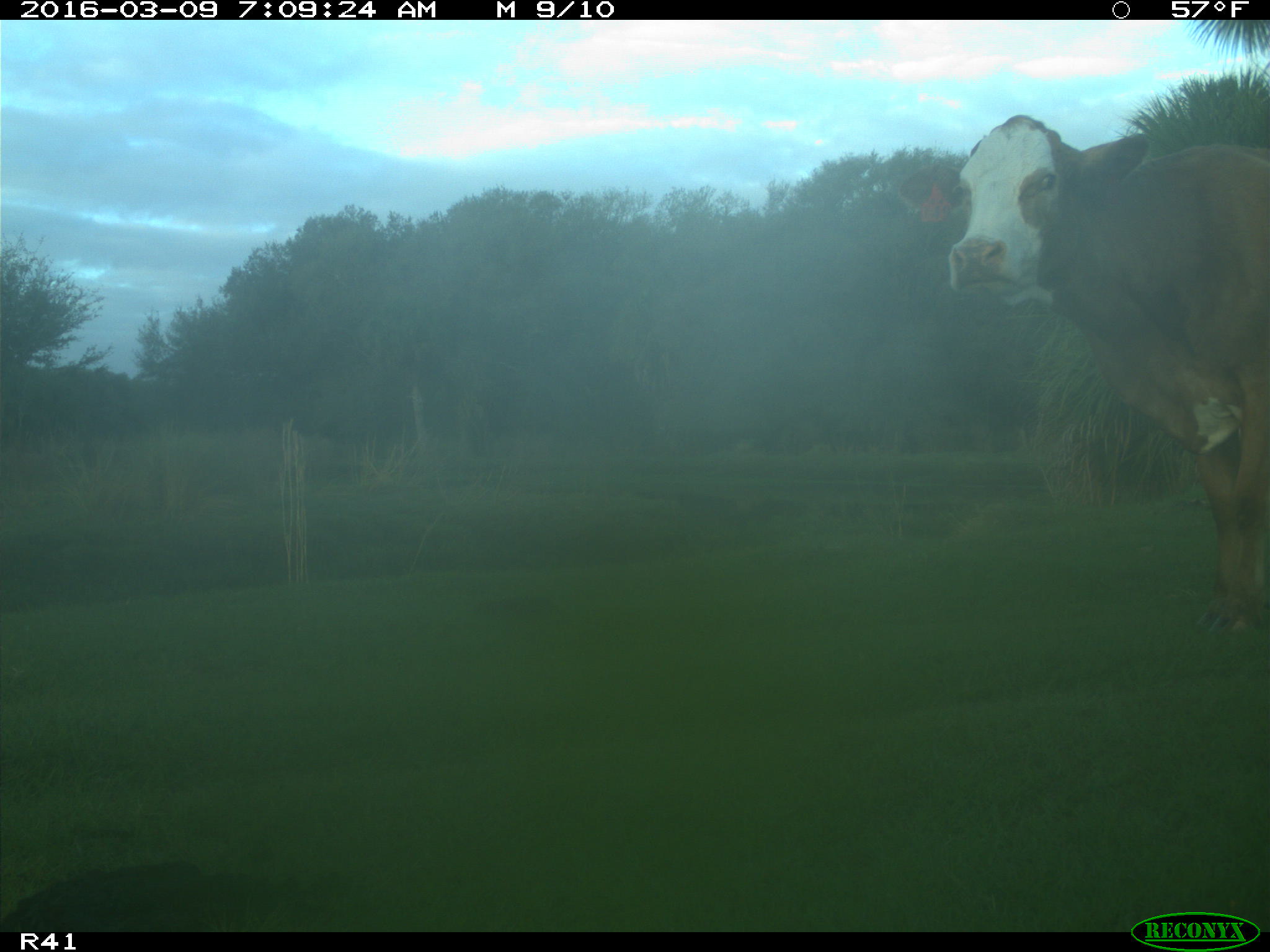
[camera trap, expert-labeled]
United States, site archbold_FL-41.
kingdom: Animalia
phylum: Chordata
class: Mammalia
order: Artiodactyla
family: Bovidae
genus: Bos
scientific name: Bos taurus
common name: domestic cow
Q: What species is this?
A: Bos taurus (domestic cow).